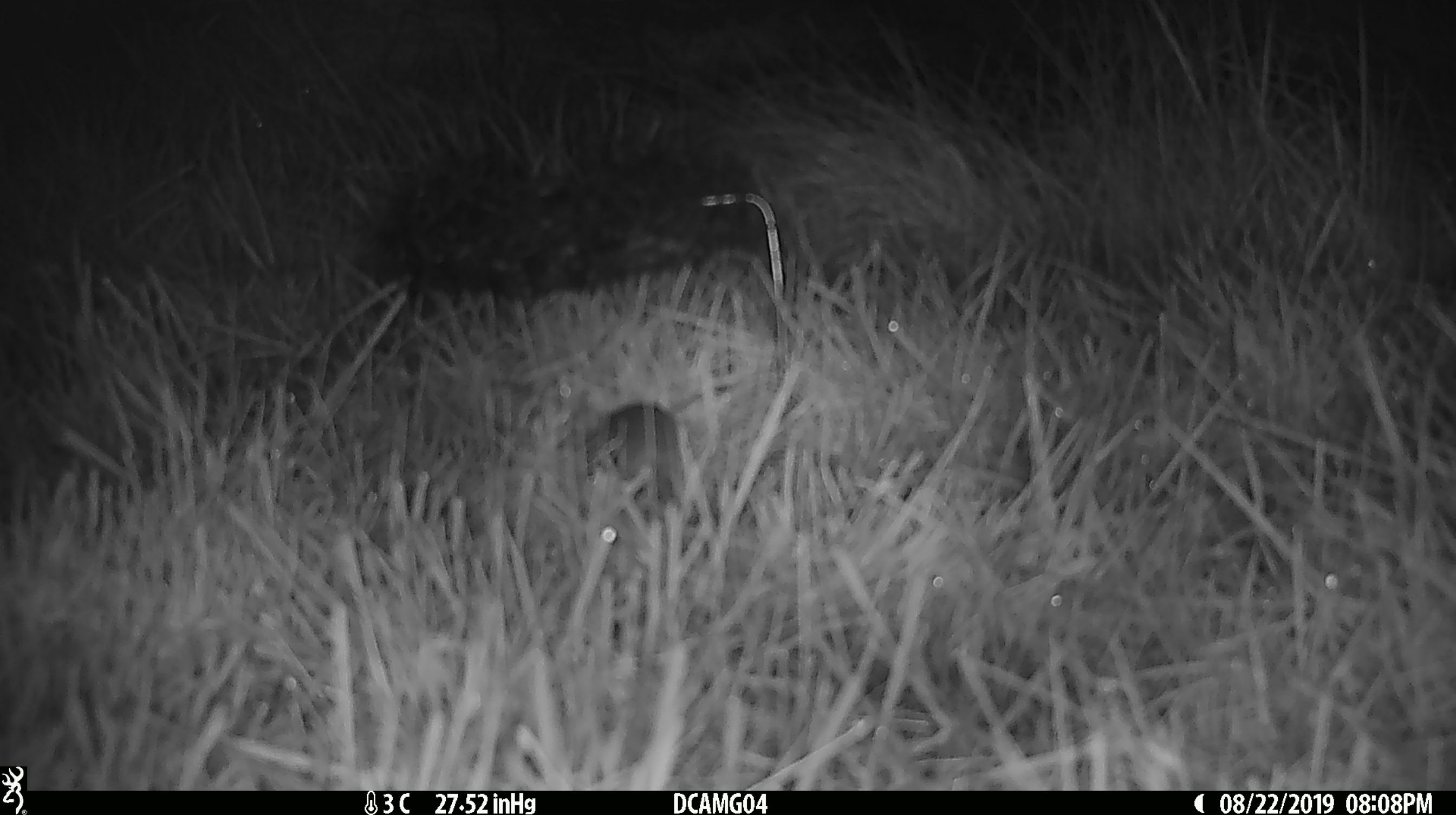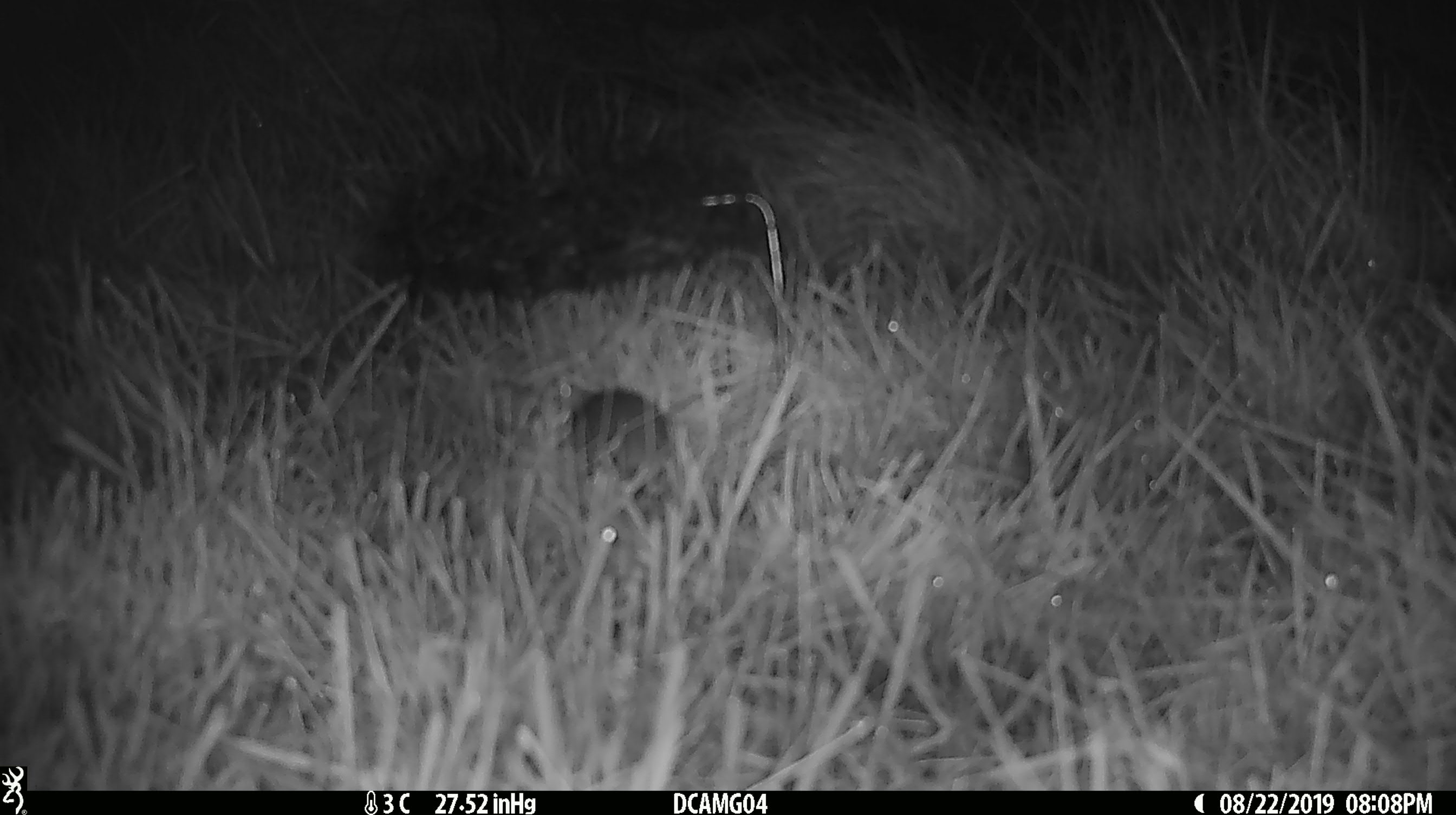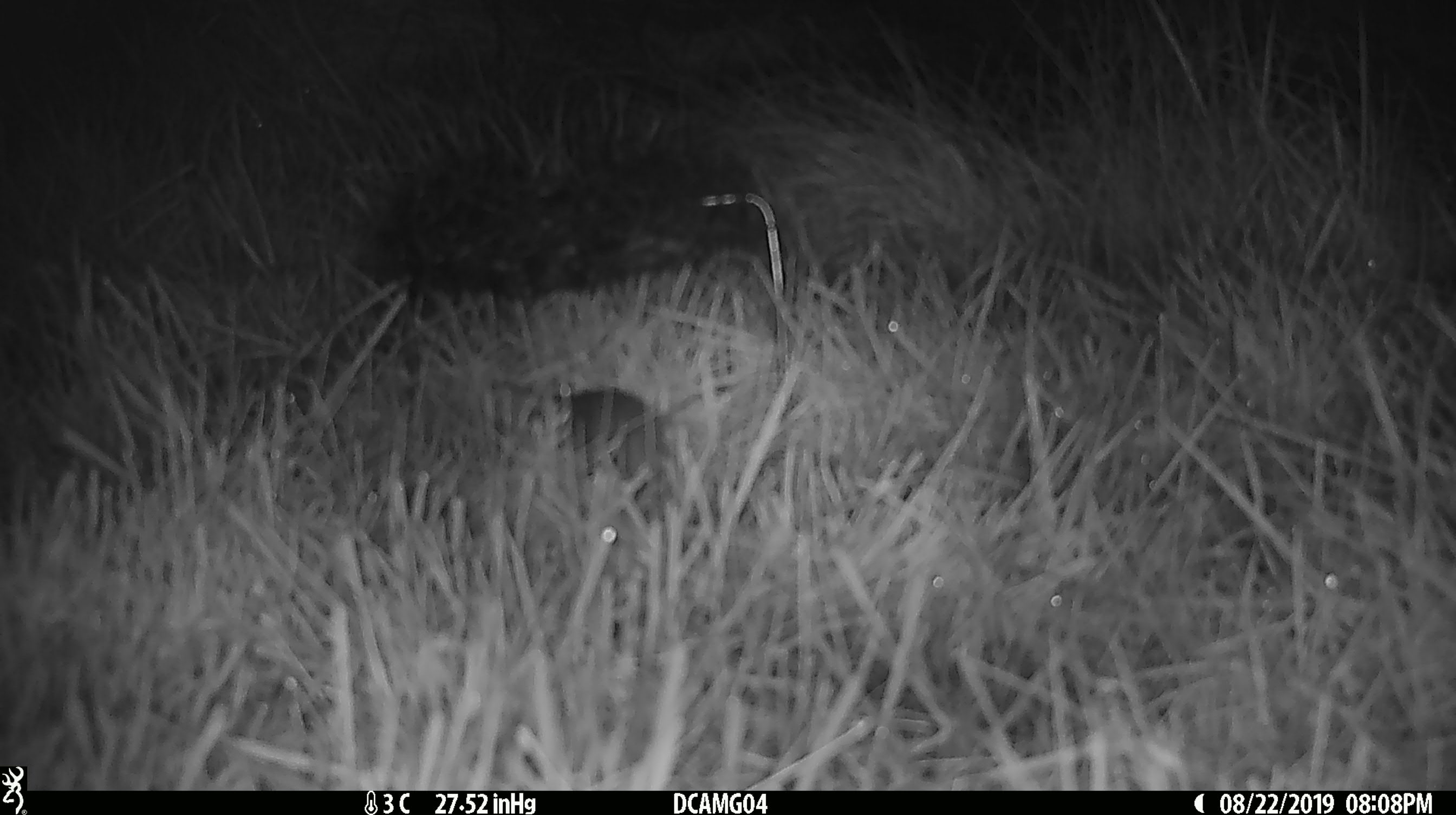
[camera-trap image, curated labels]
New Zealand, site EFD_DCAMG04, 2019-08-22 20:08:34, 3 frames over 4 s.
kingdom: Animalia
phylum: Chordata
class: Mammalia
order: Rodentia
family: Muridae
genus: Mus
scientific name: Mus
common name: mouse